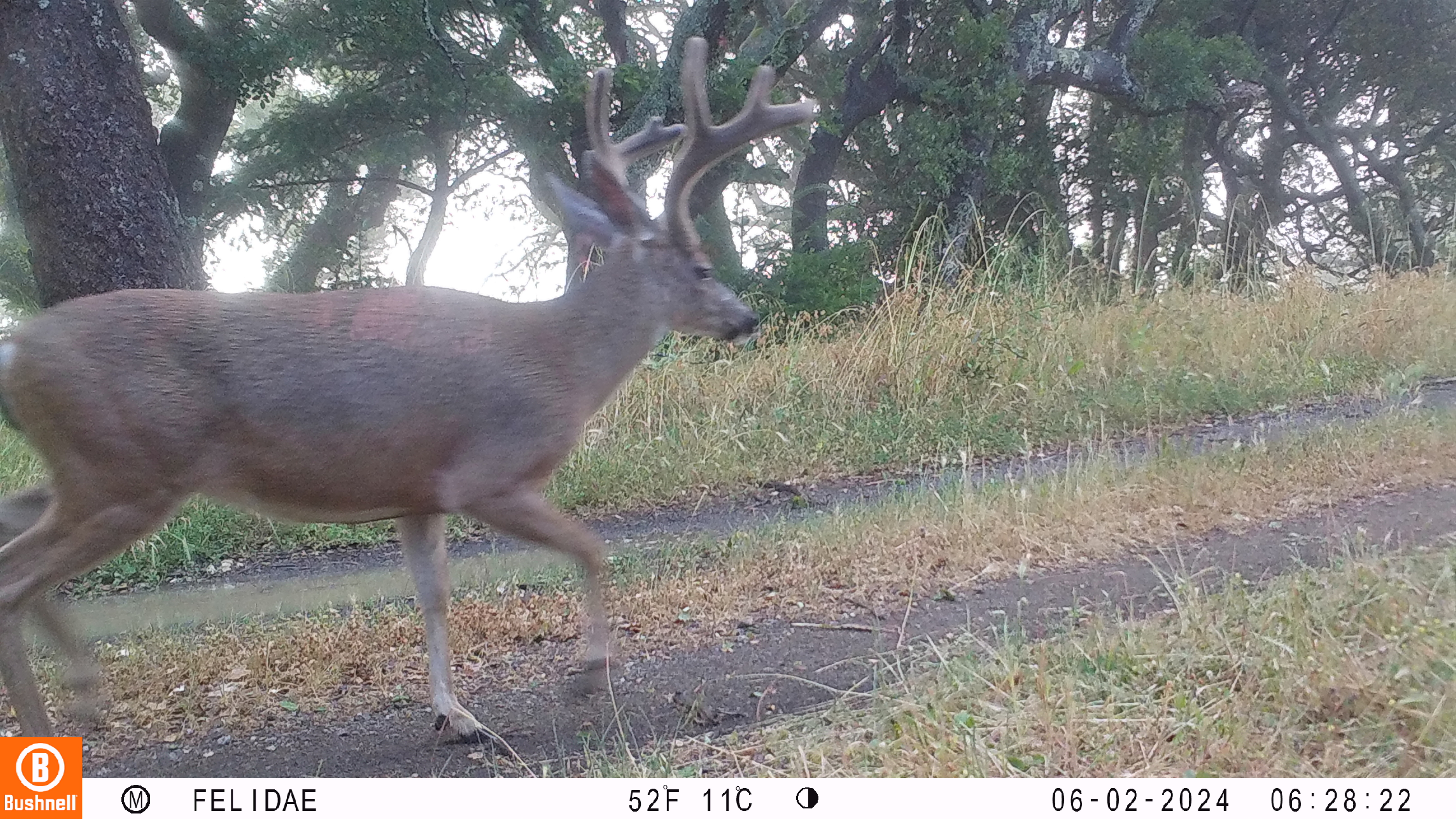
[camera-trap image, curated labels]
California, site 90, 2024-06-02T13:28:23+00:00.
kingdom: Animalia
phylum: Chordata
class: Mammalia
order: Artiodactyla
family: Cervidae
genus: Odocoileus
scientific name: Odocoileus hemionus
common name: mule deer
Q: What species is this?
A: Mule deer (Odocoileus hemionus).